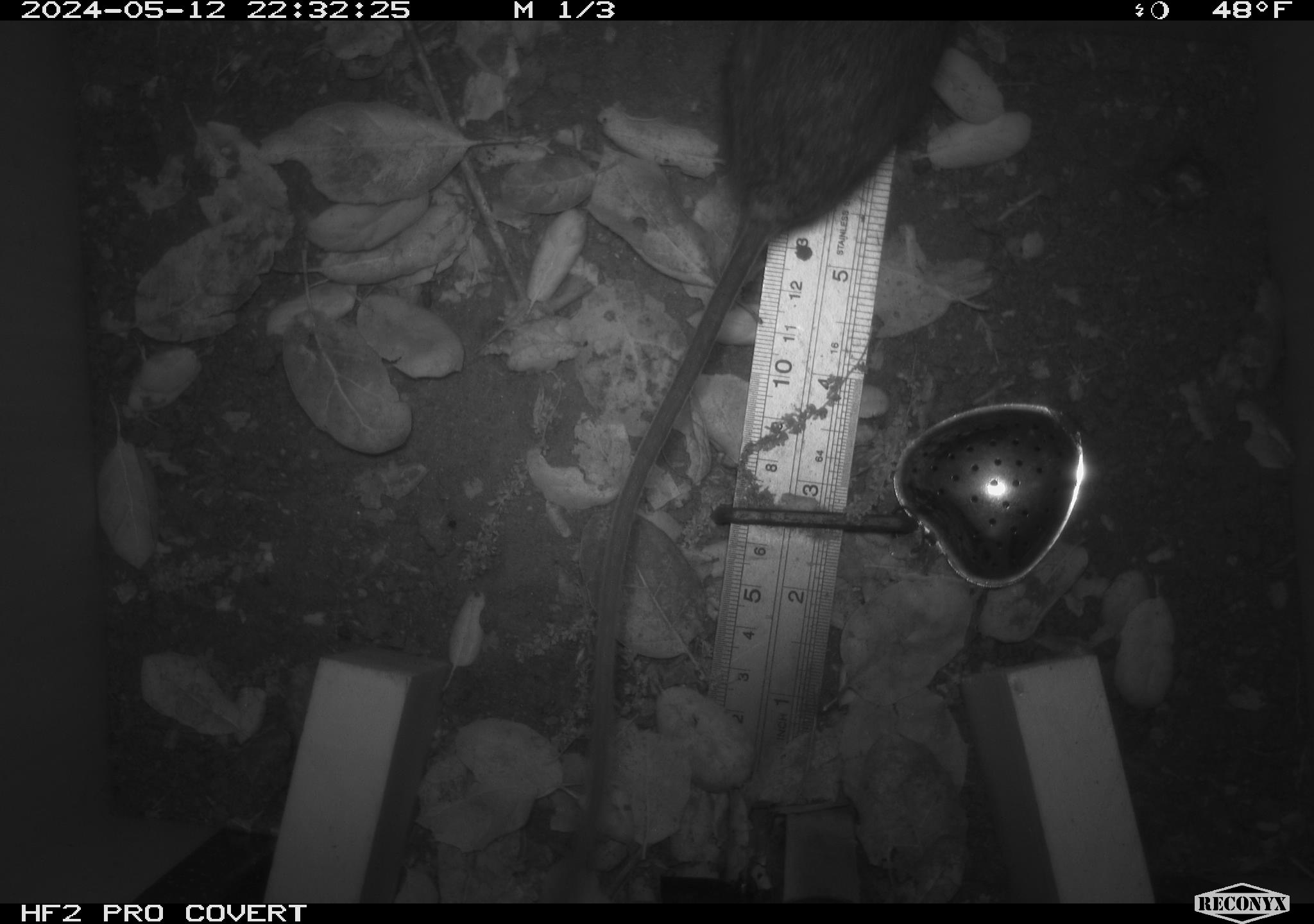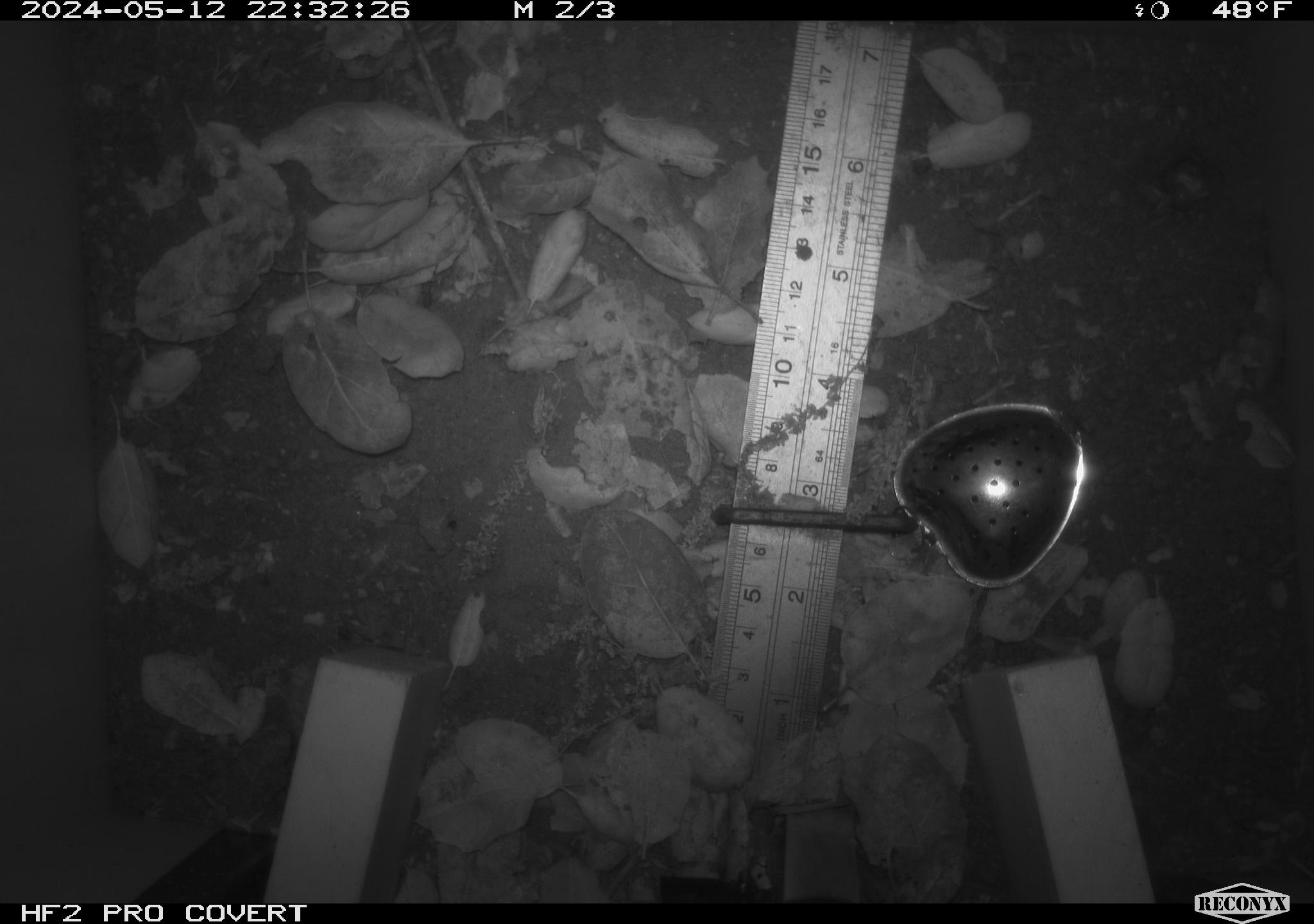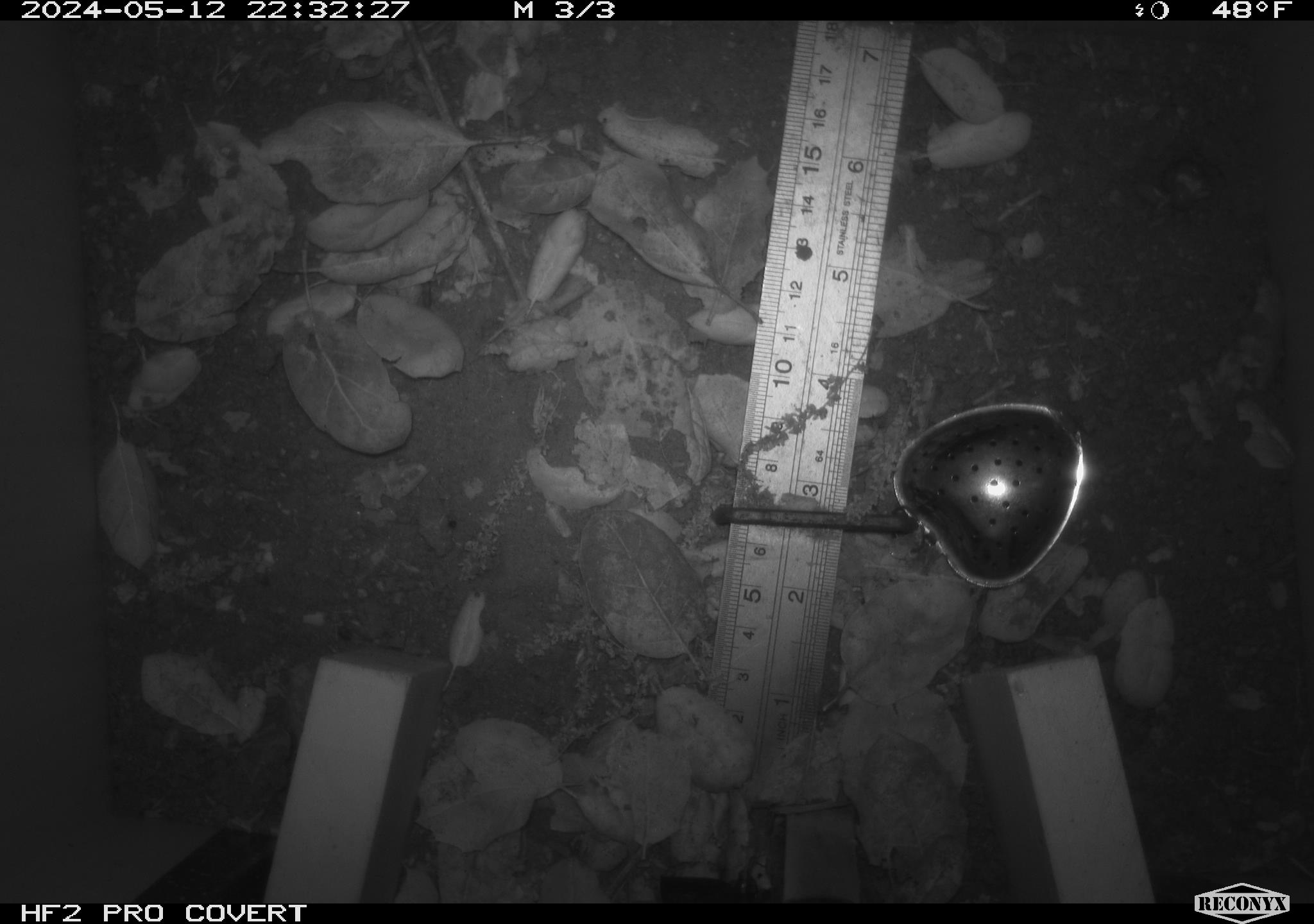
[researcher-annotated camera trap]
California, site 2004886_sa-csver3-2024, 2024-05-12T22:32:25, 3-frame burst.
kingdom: Animalia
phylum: Chordata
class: Mammalia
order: Rodentia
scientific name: Rodentia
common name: rodent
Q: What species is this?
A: Rodent (Rodentia).